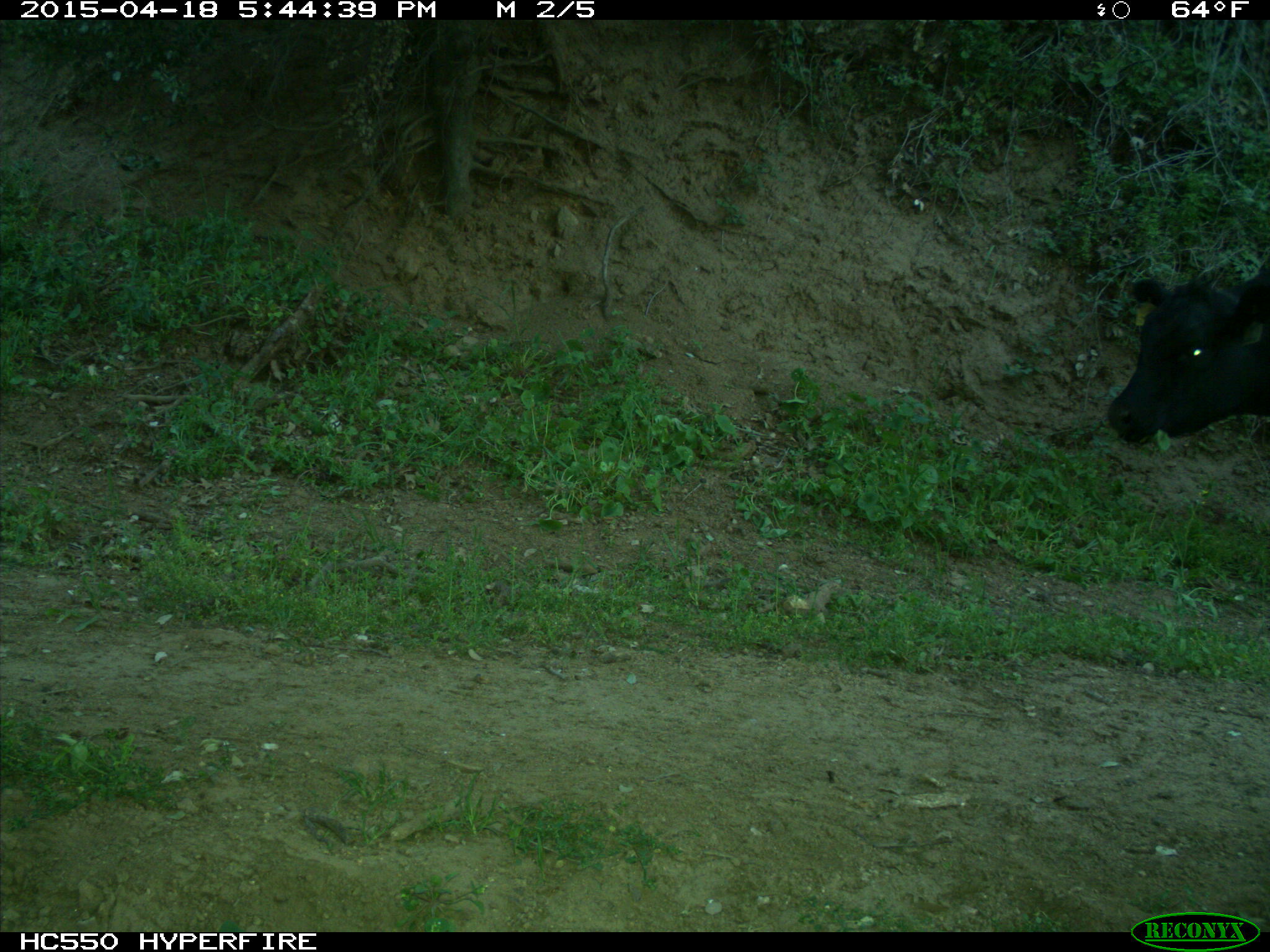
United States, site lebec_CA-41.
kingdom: Animalia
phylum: Chordata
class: Mammalia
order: Artiodactyla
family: Bovidae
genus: Bos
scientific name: Bos taurus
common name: domestic cow